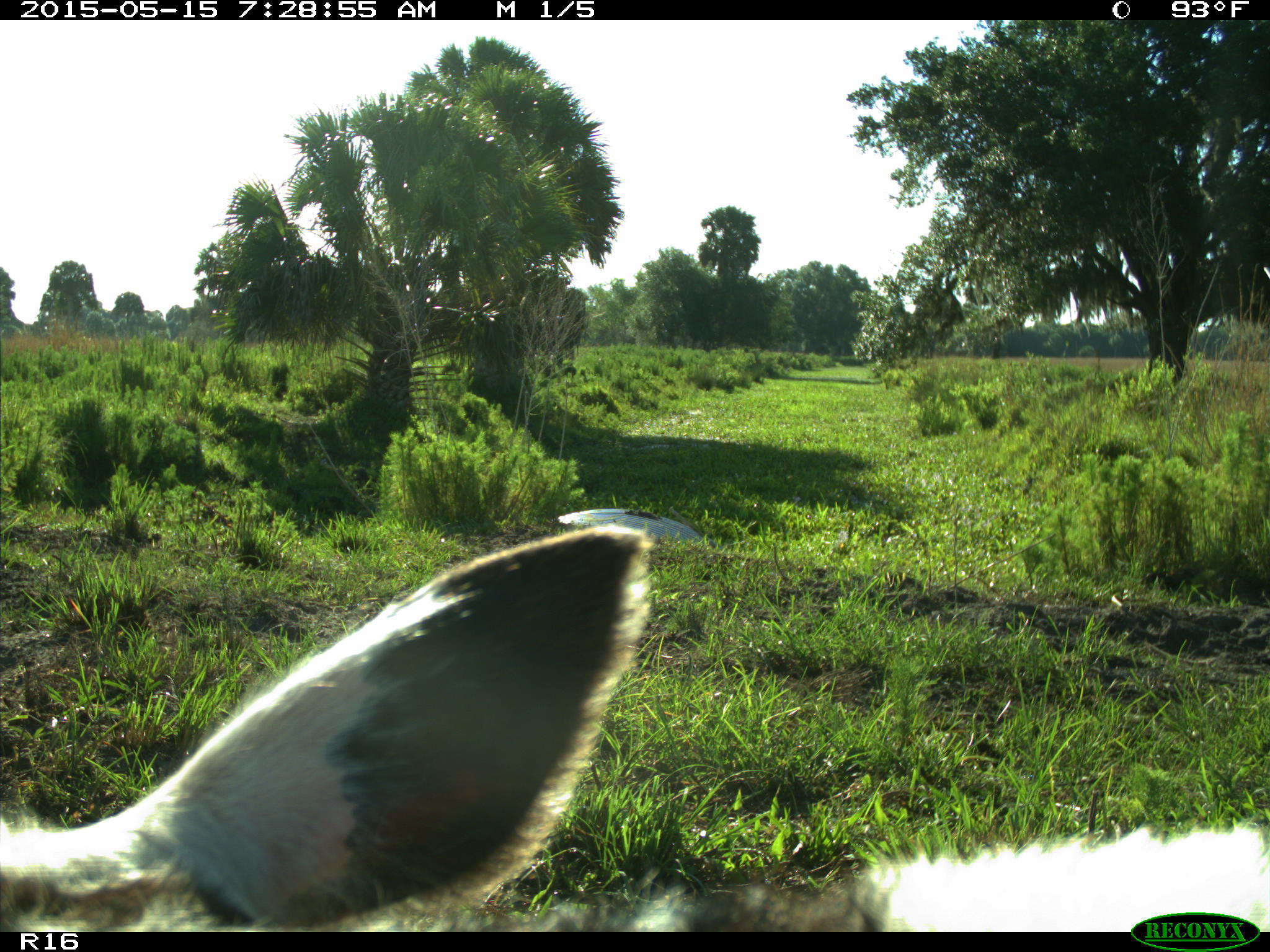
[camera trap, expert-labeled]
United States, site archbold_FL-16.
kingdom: Animalia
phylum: Chordata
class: Mammalia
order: Artiodactyla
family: Bovidae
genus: Bos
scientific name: Bos taurus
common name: domestic cow